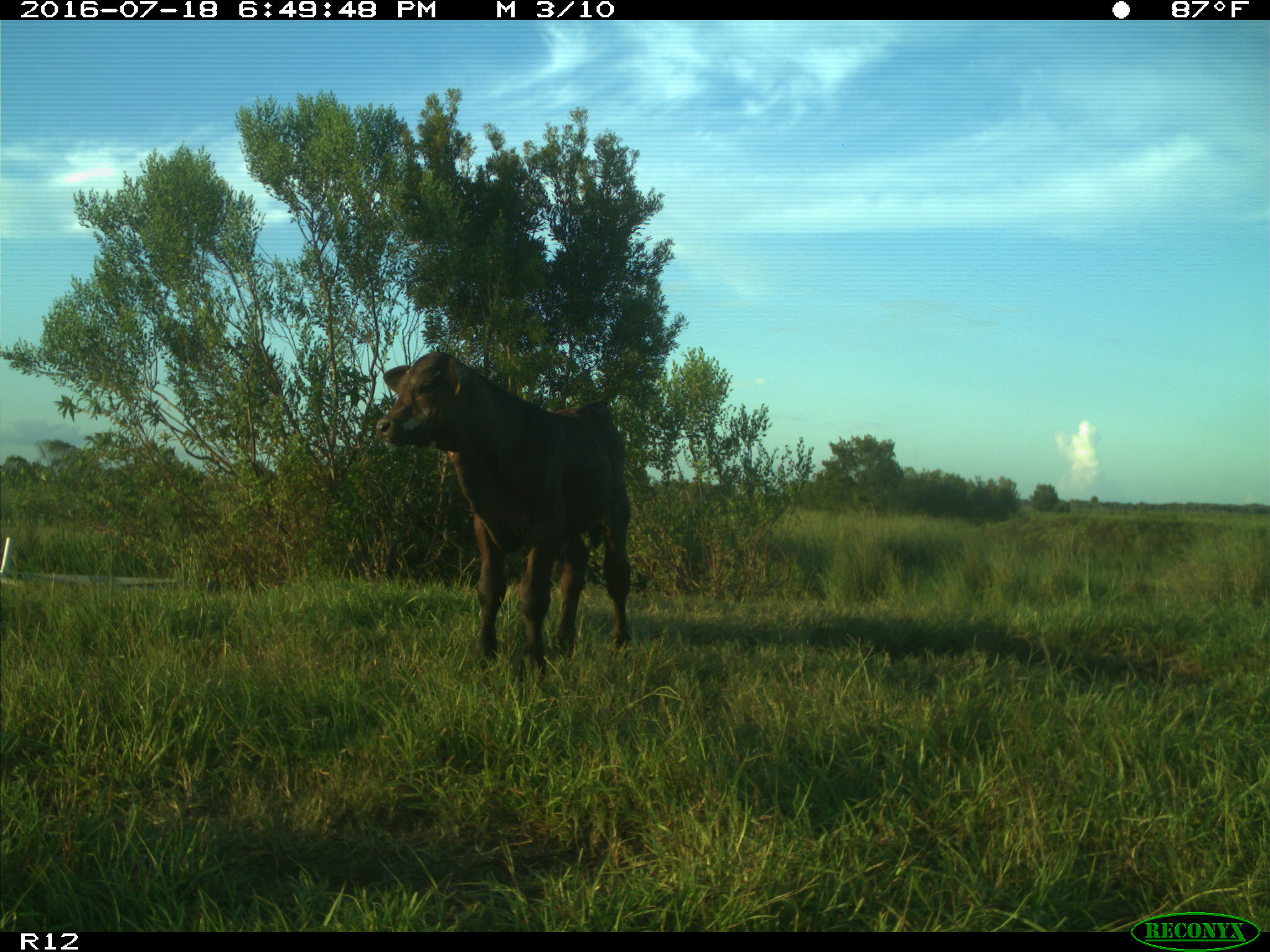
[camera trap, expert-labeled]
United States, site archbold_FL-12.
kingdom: Animalia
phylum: Chordata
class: Mammalia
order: Artiodactyla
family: Bovidae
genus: Bos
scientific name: Bos taurus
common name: domestic cow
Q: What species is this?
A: Bos taurus (domestic cow).